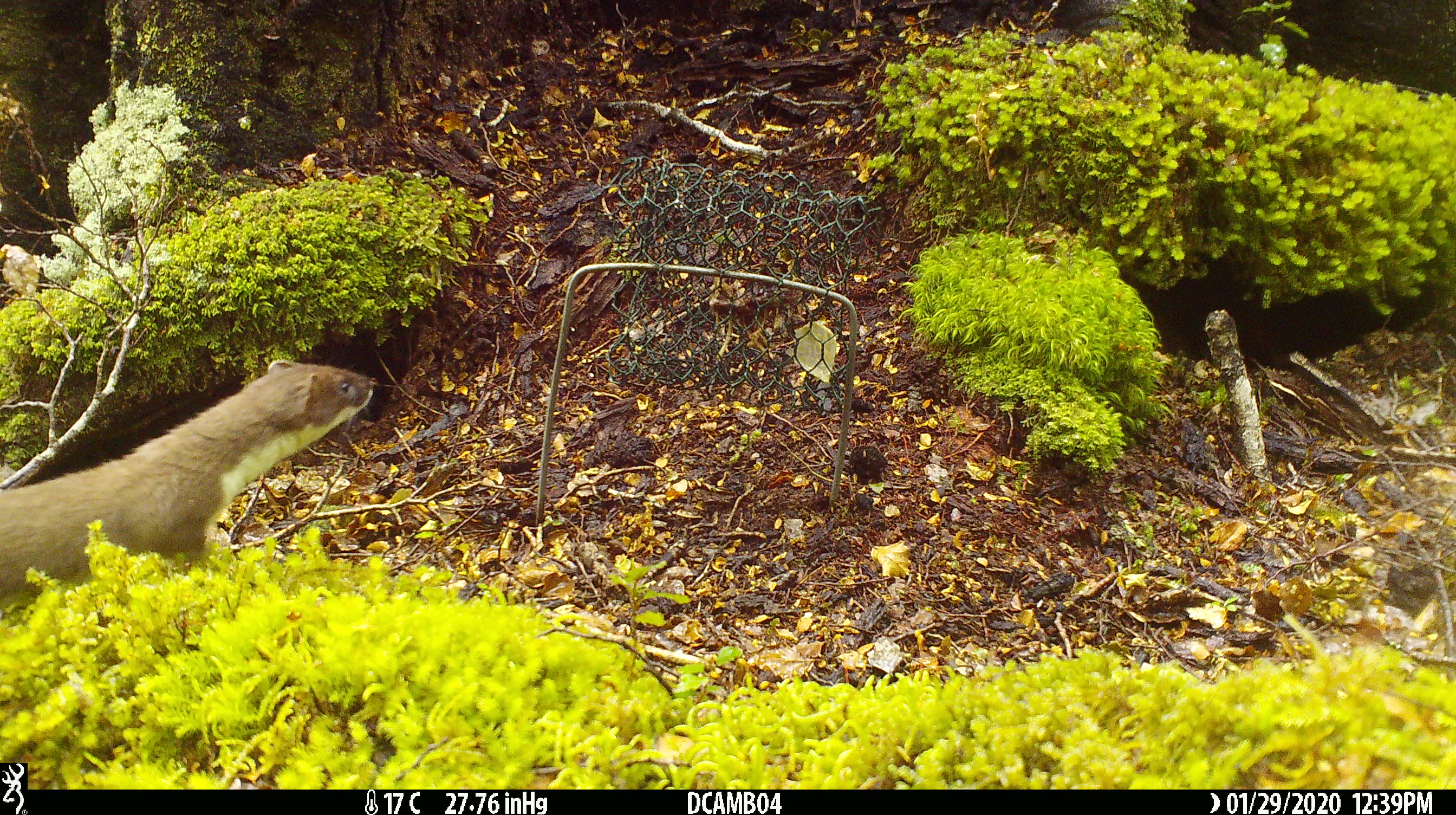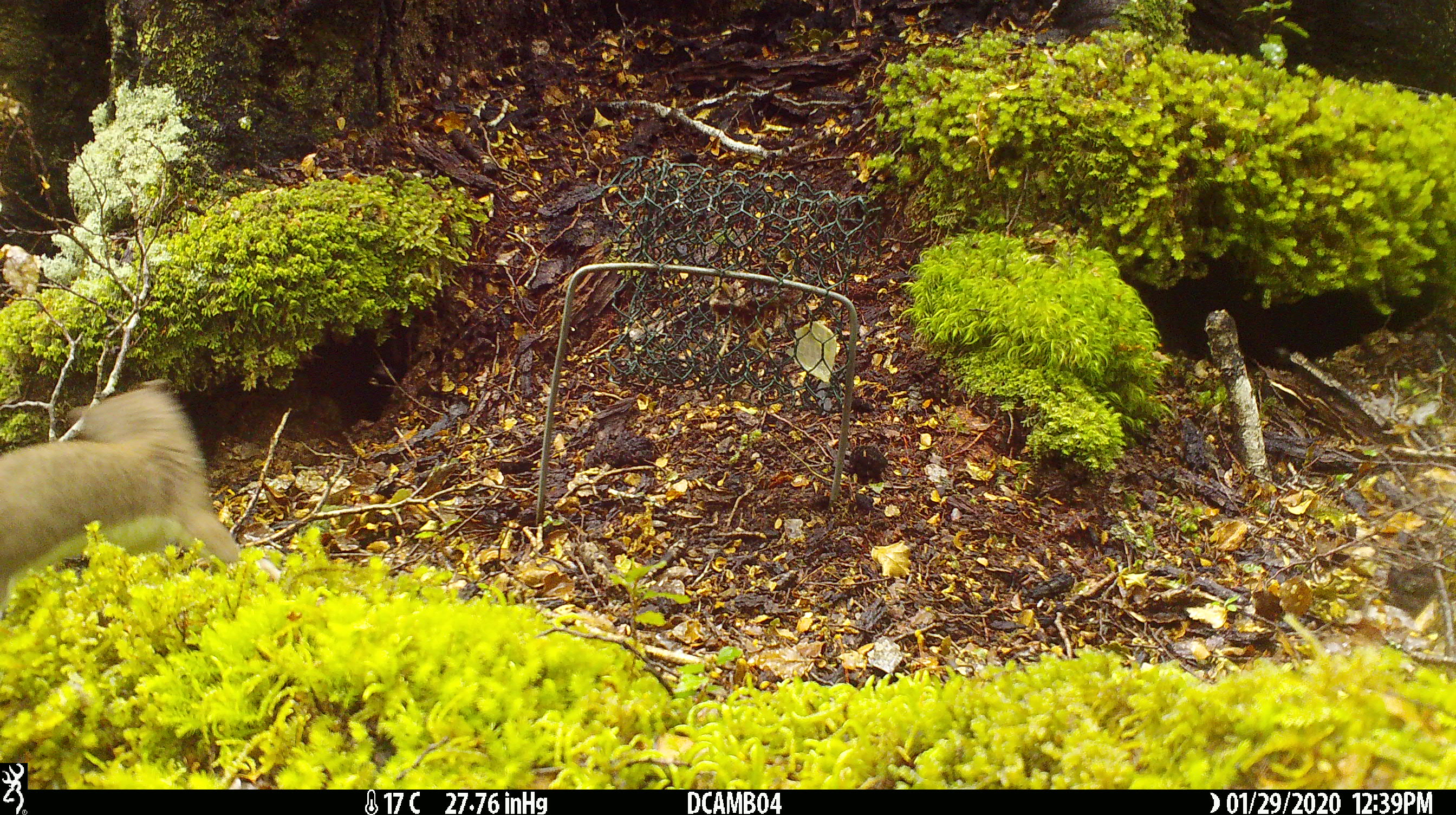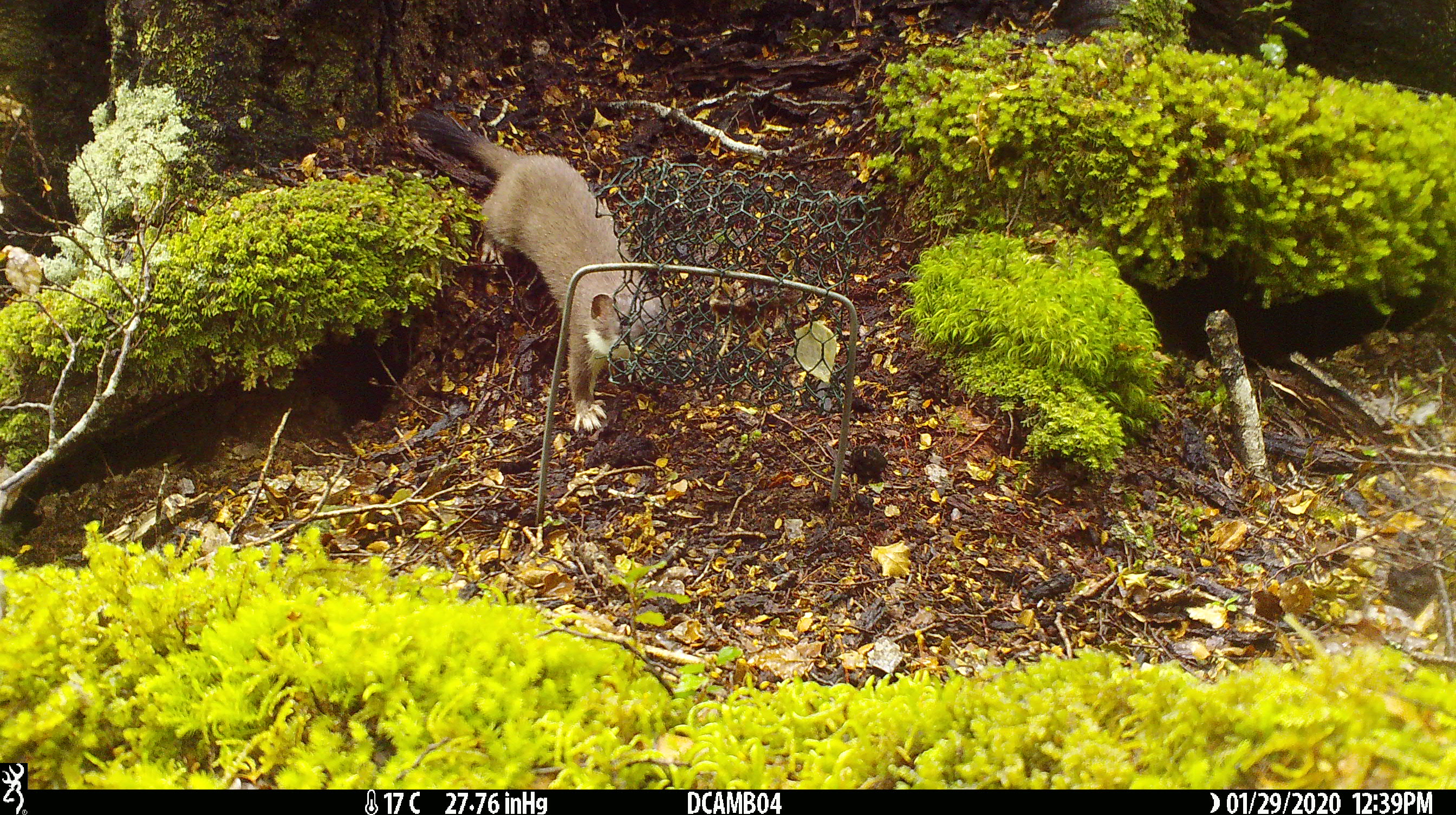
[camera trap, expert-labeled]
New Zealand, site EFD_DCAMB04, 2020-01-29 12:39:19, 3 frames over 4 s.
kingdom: Animalia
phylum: Chordata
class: Mammalia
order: Carnivora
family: Mustelidae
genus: Mustela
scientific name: Mustela erminea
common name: stoat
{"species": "stoat (Mustela erminea)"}